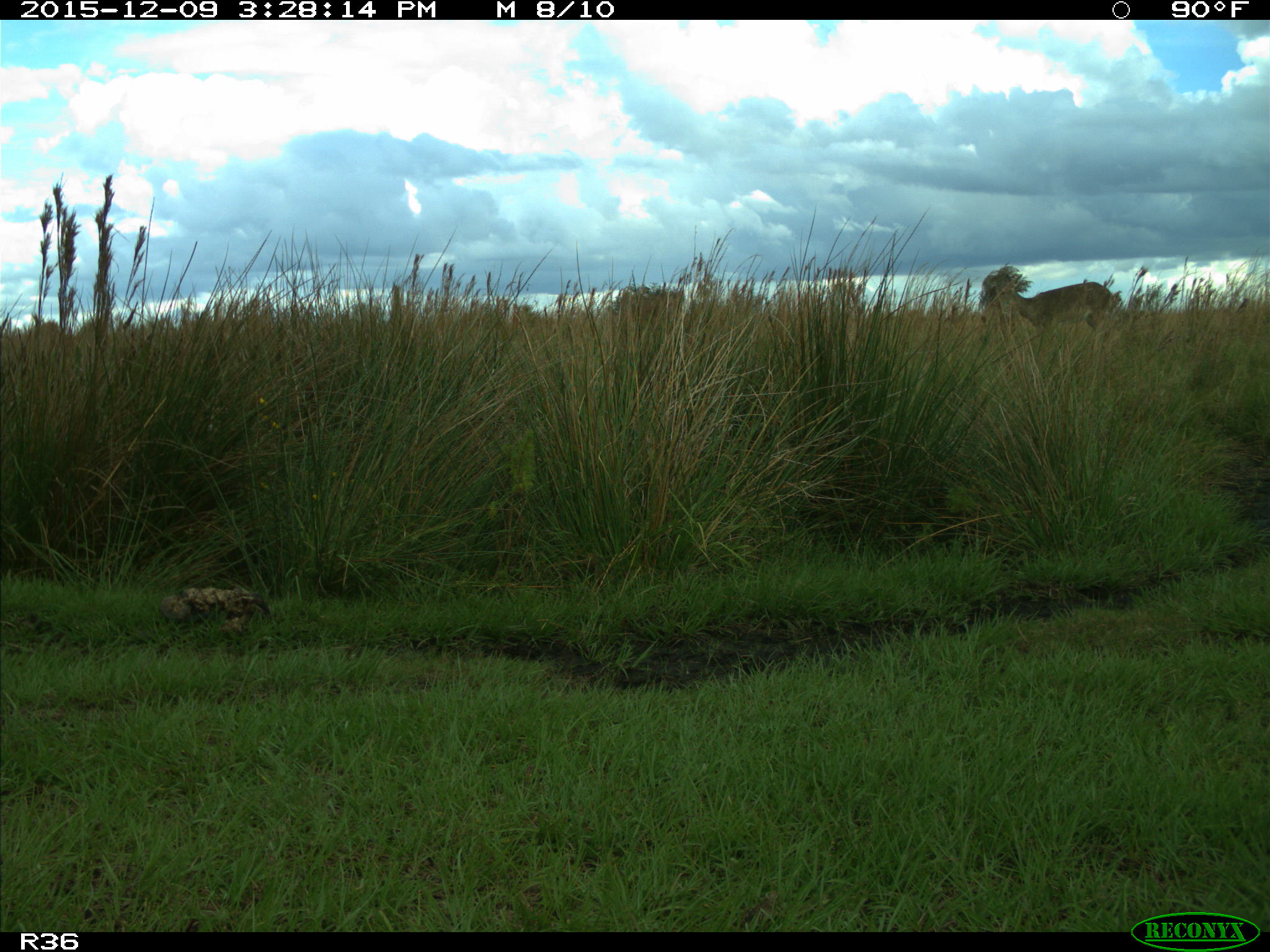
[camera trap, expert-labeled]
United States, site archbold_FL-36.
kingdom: Animalia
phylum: Chordata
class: Mammalia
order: Artiodactyla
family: Cervidae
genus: Odocoileus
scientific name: Odocoileus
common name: deer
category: unidentified deer